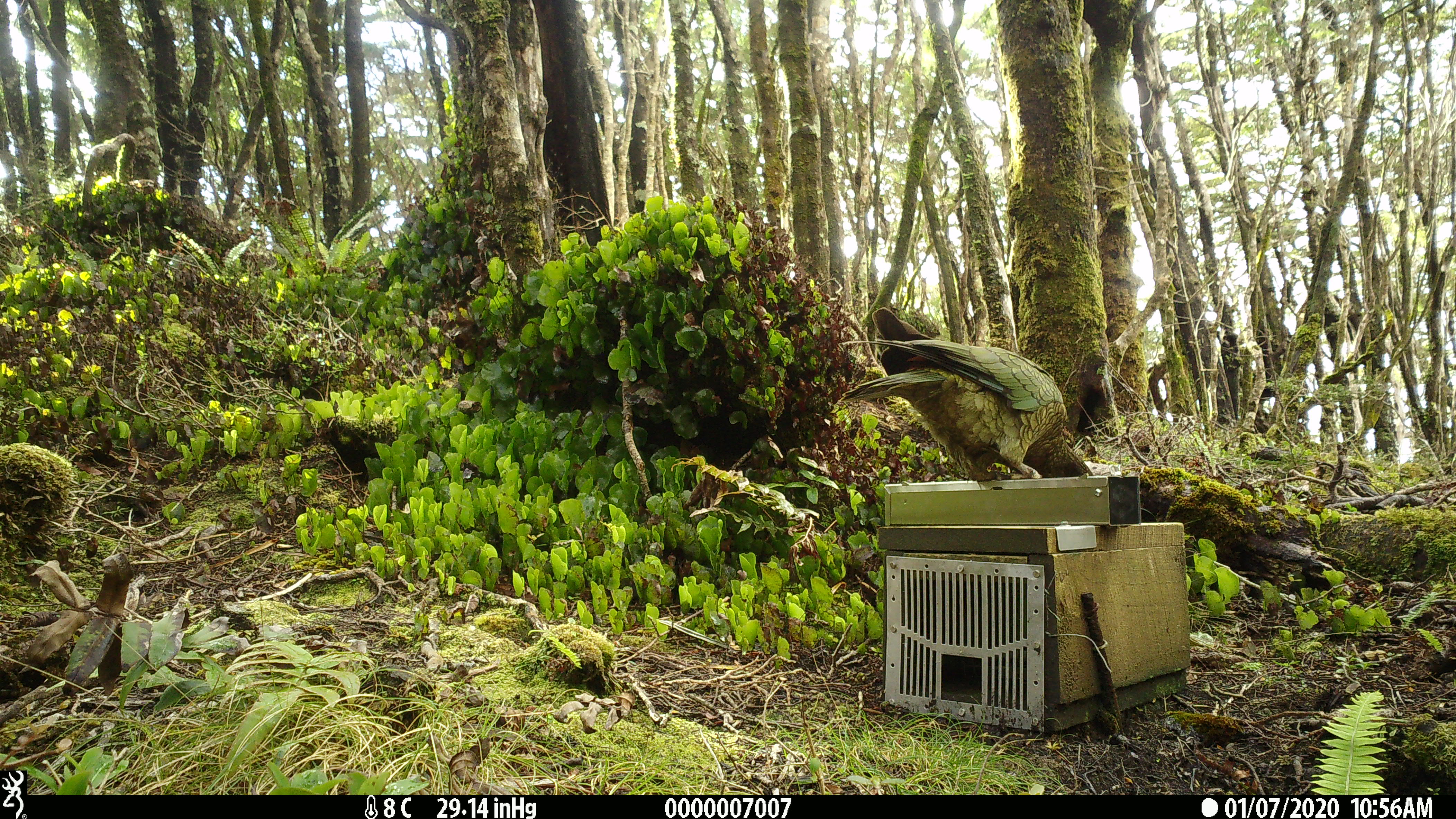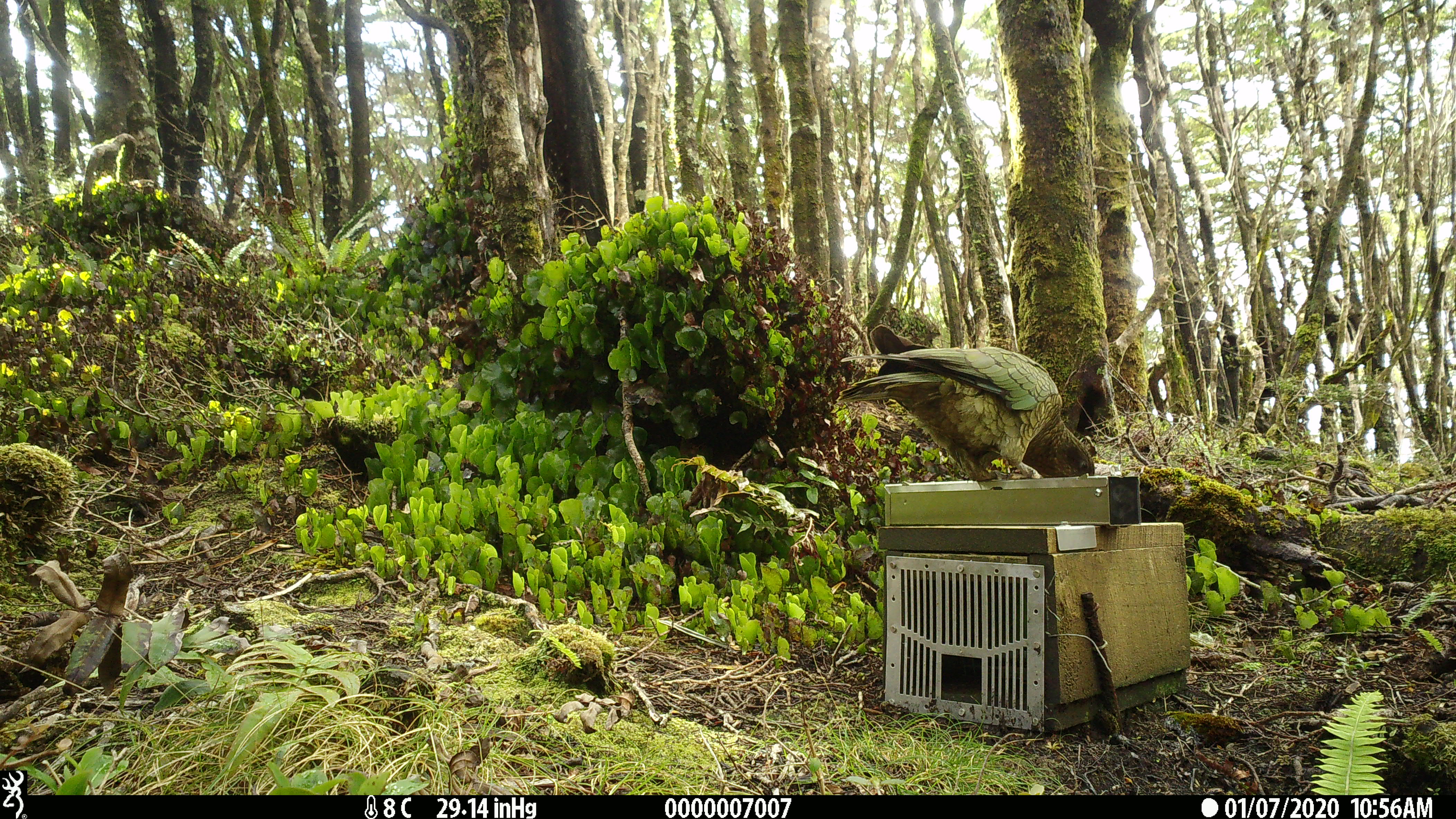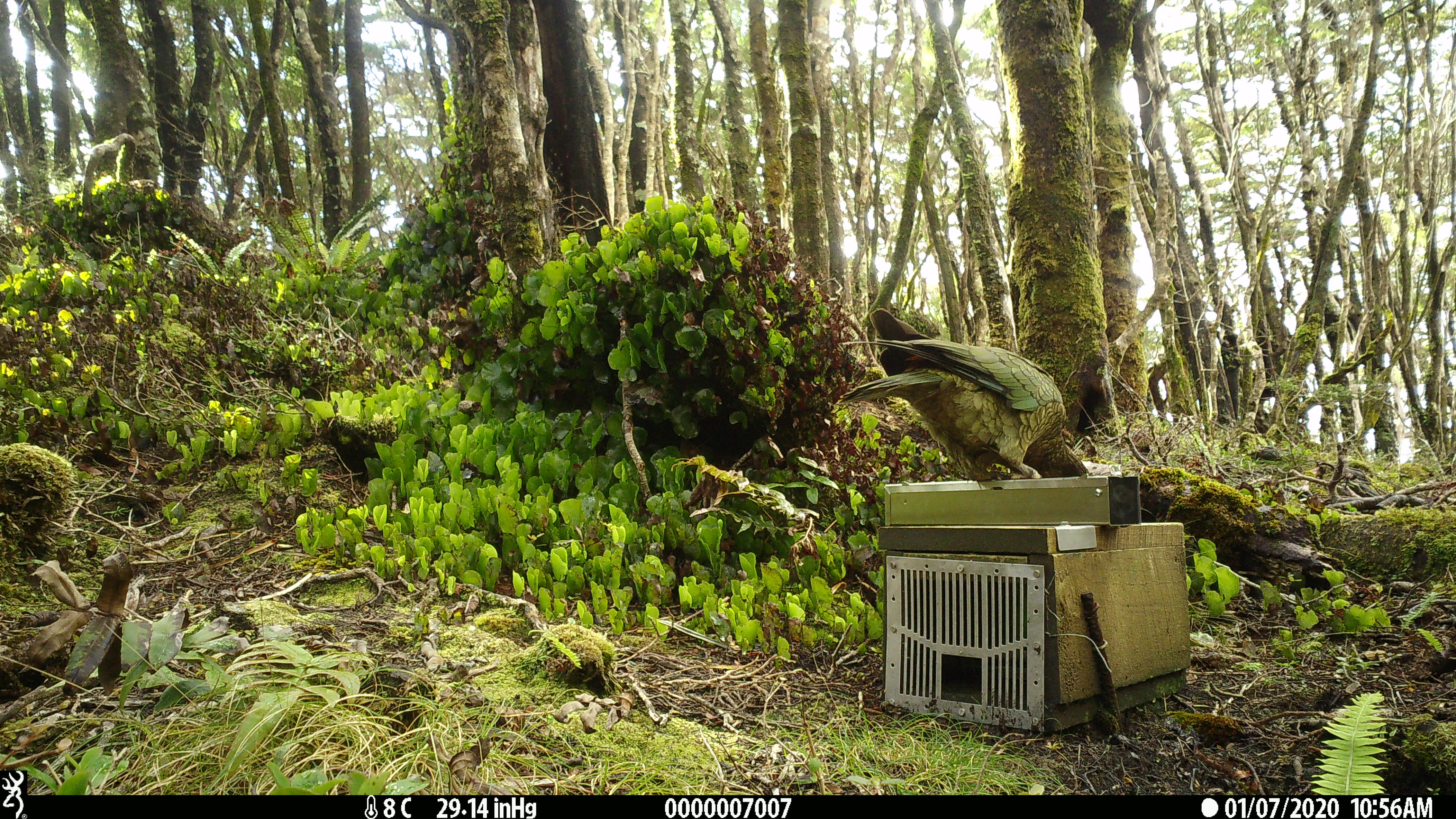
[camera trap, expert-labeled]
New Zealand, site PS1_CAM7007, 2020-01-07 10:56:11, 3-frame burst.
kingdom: Animalia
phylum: Chordata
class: Aves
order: Psittaciformes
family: Strigopidae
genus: Nestor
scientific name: Nestor notabilis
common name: kea